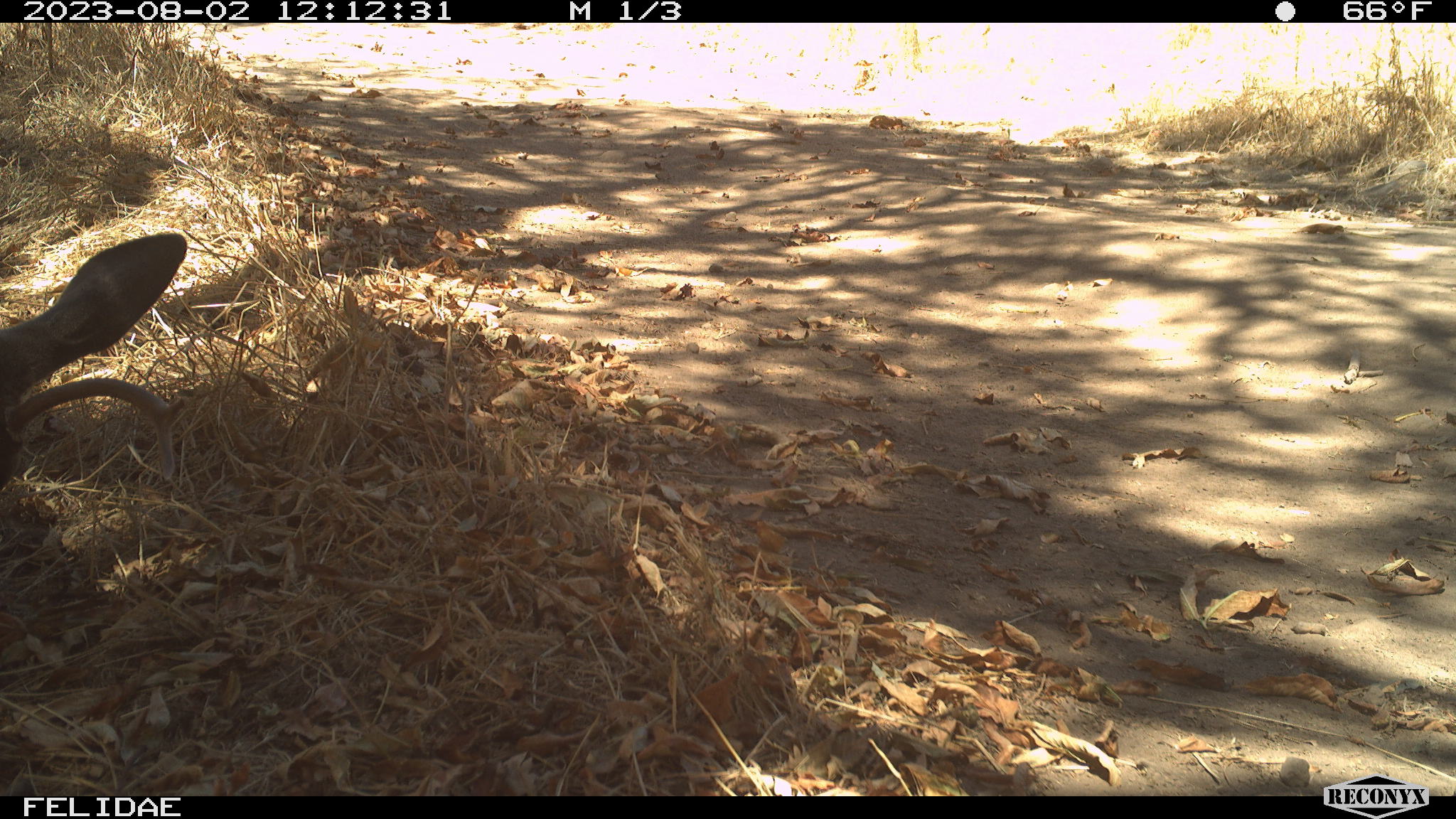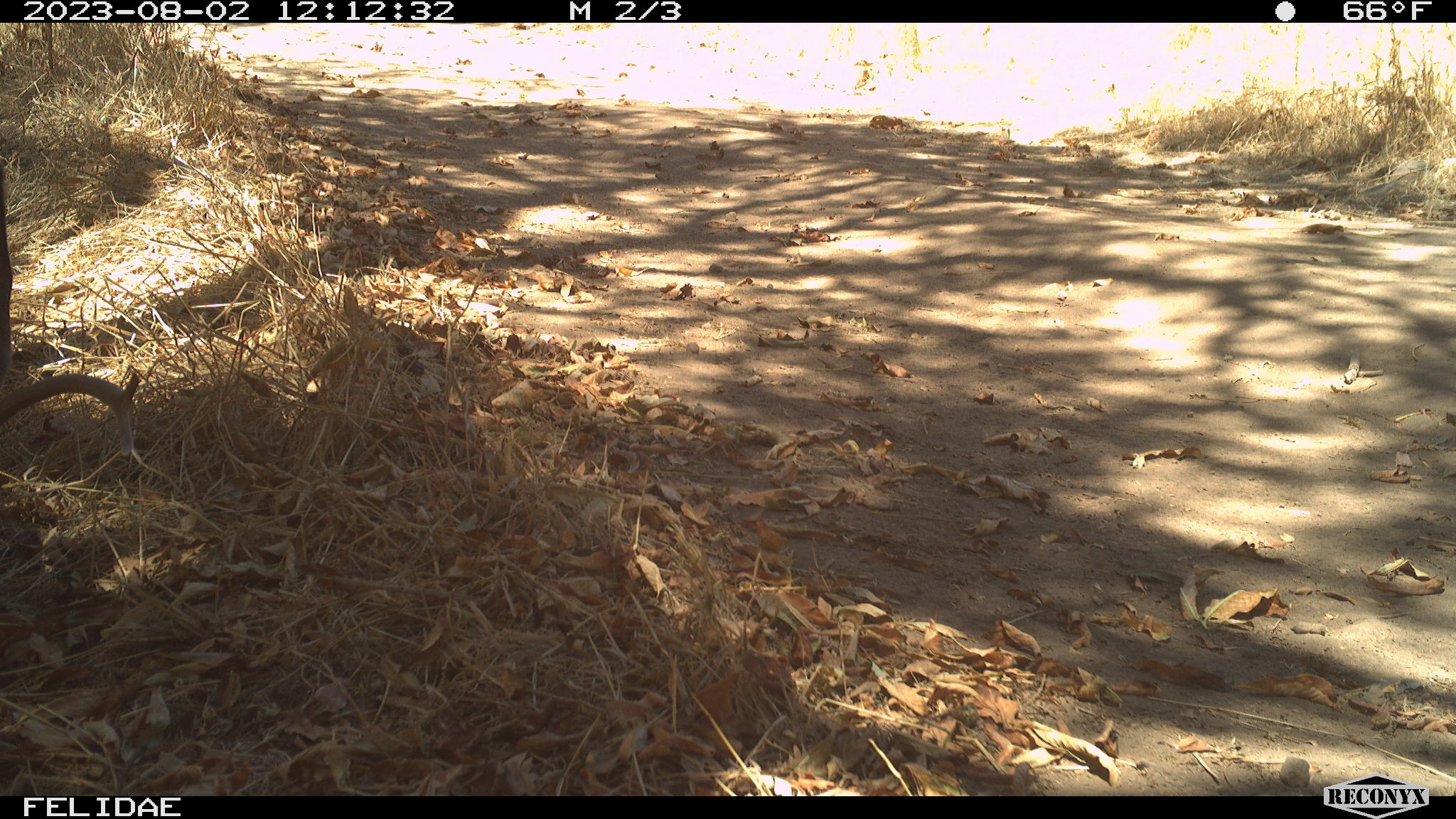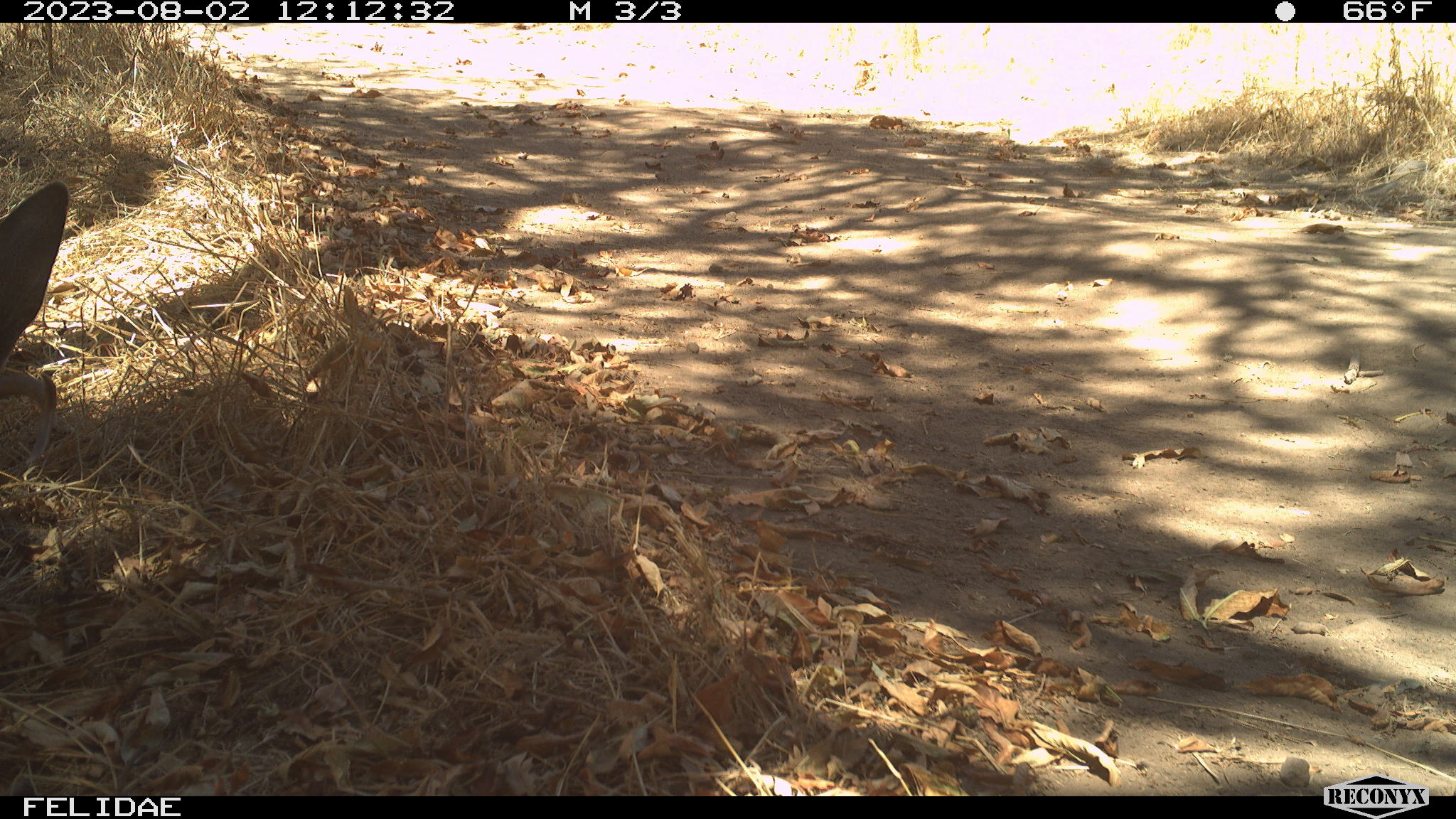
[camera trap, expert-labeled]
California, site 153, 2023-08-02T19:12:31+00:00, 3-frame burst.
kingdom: Animalia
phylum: Chordata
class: Mammalia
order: Artiodactyla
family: Cervidae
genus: Odocoileus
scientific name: Odocoileus hemionus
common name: mule deer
Mule deer (Odocoileus hemionus).